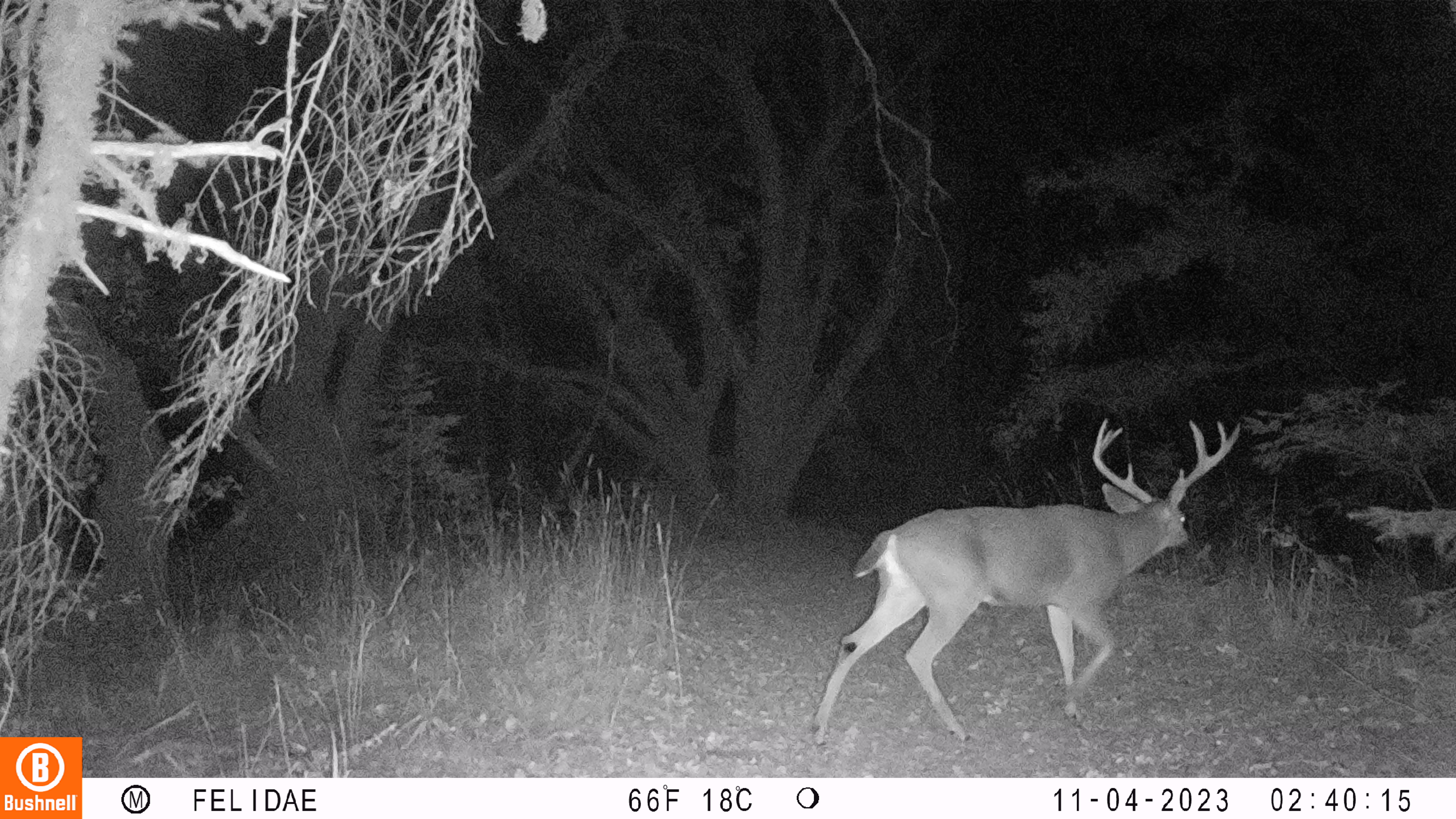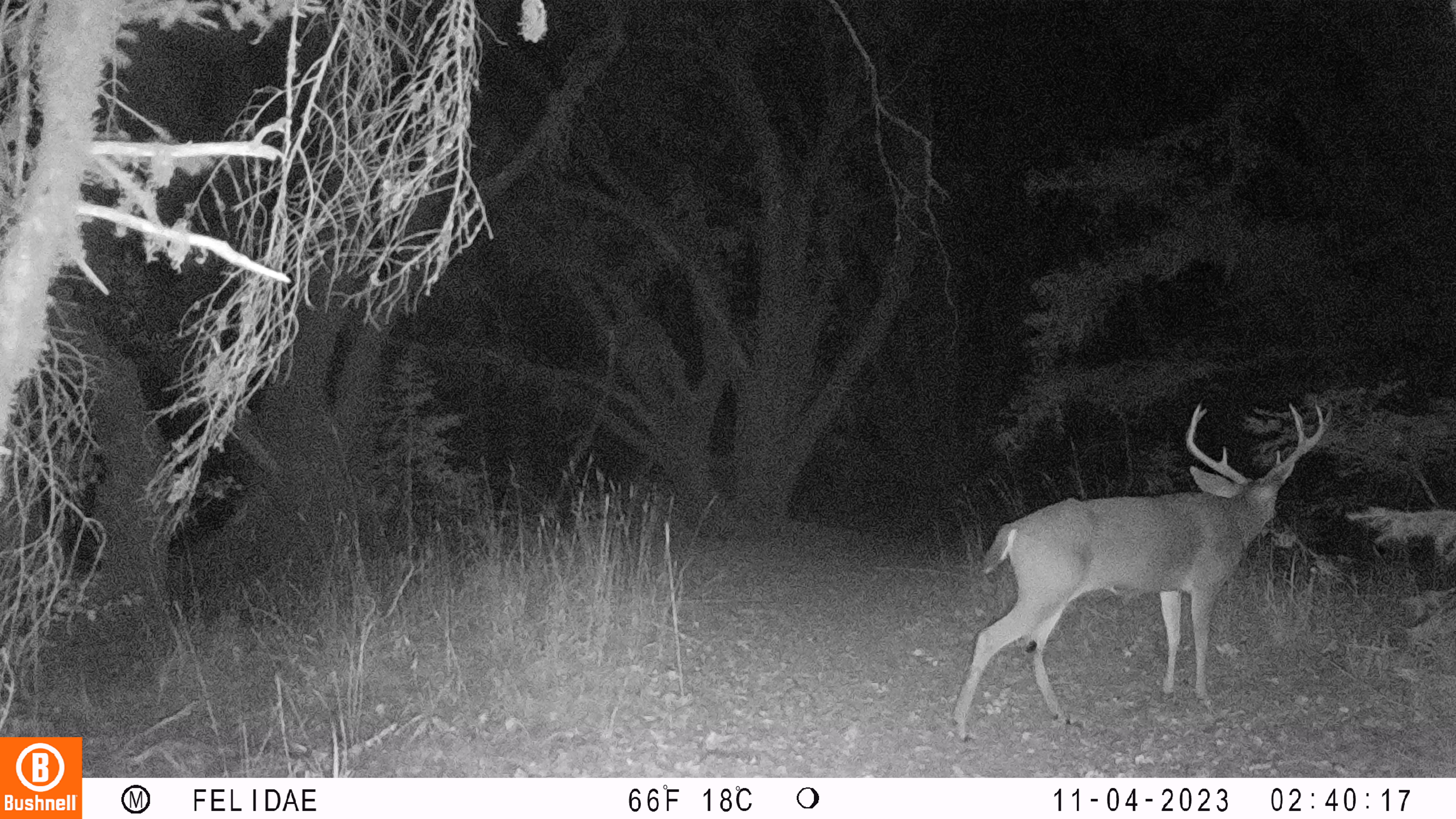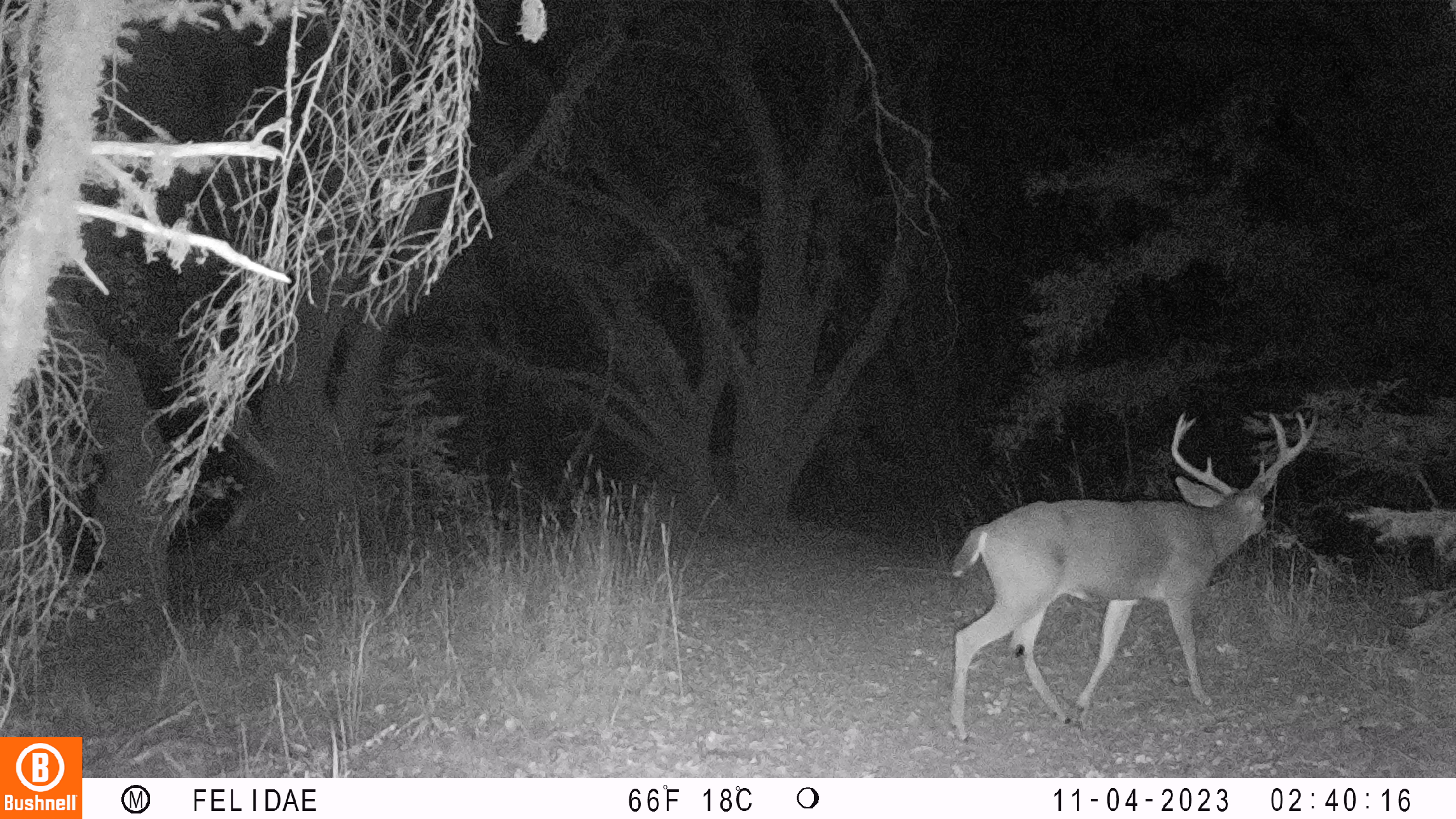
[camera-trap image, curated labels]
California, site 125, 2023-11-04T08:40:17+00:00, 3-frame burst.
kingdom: Animalia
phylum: Chordata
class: Mammalia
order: Artiodactyla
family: Cervidae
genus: Odocoileus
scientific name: Odocoileus hemionus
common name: mule deer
Mule deer (Odocoileus hemionus).